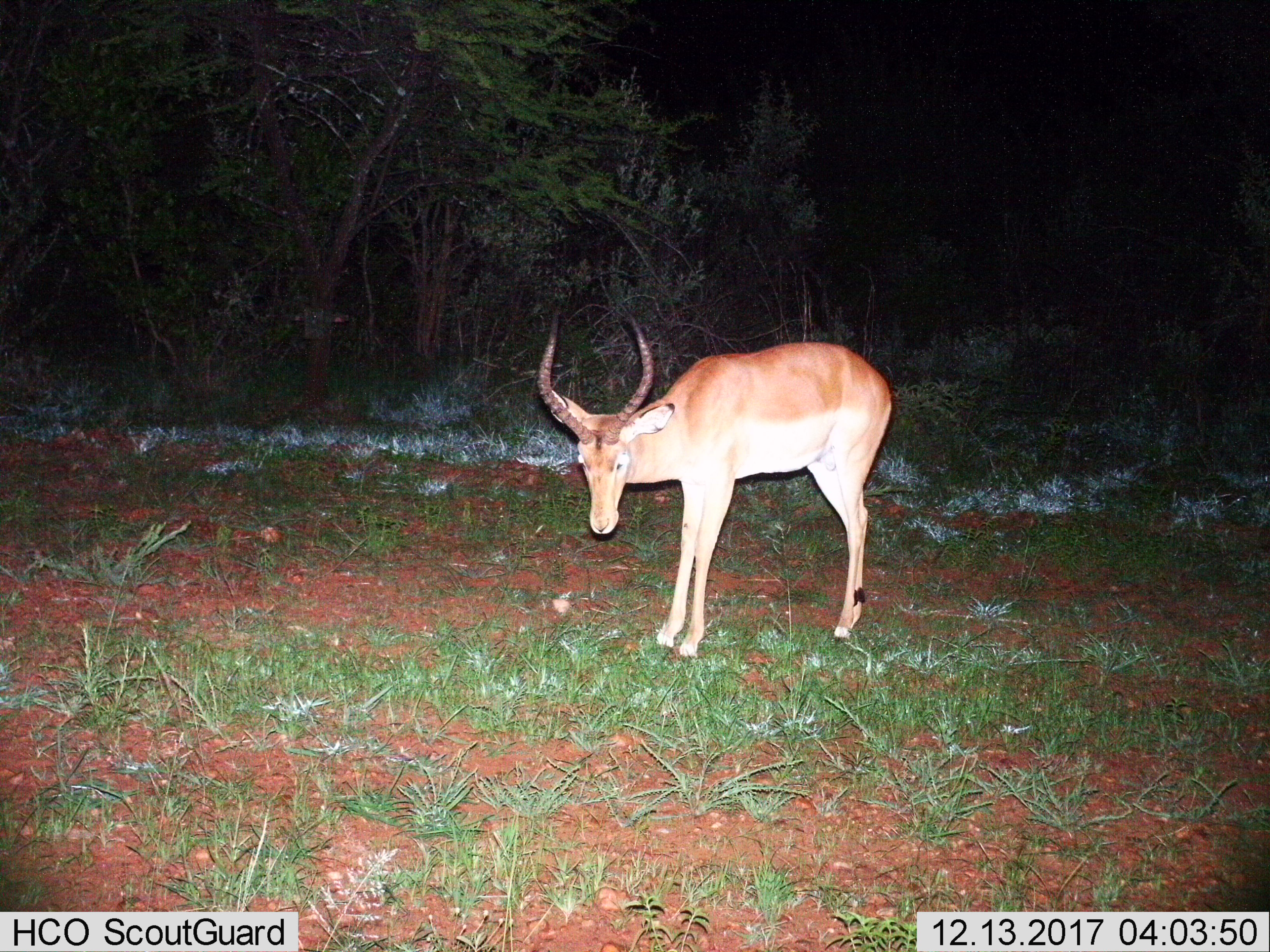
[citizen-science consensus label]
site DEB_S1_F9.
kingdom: Animalia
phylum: Chordata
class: Mammalia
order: Artiodactyla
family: Bovidae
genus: Aepyceros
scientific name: Aepyceros melampus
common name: impala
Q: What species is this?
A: Impala (Aepyceros melampus).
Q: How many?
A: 1.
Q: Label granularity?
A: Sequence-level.